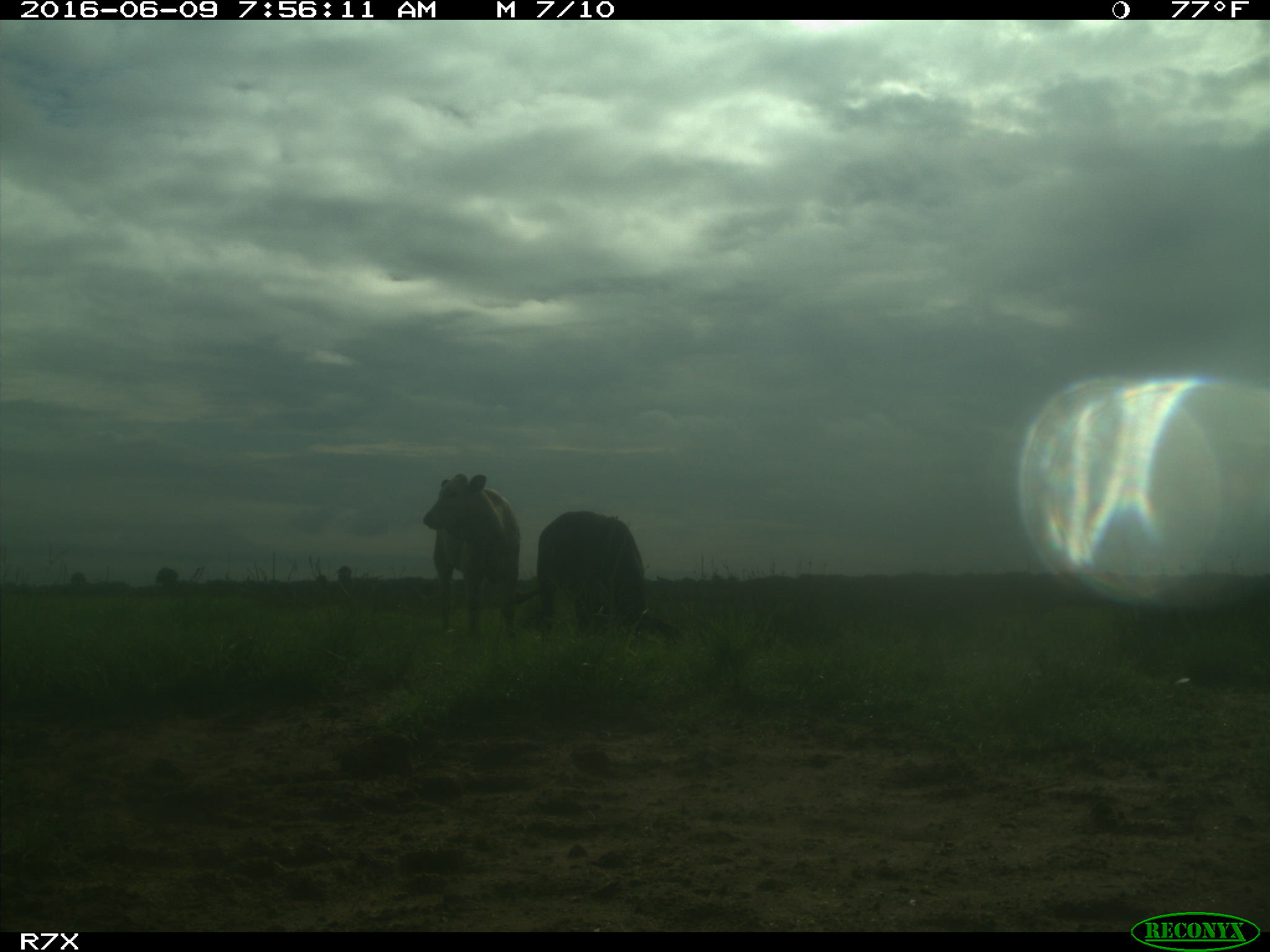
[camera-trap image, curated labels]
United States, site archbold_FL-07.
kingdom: Animalia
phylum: Chordata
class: Mammalia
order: Artiodactyla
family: Bovidae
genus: Bos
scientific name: Bos taurus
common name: domestic cow